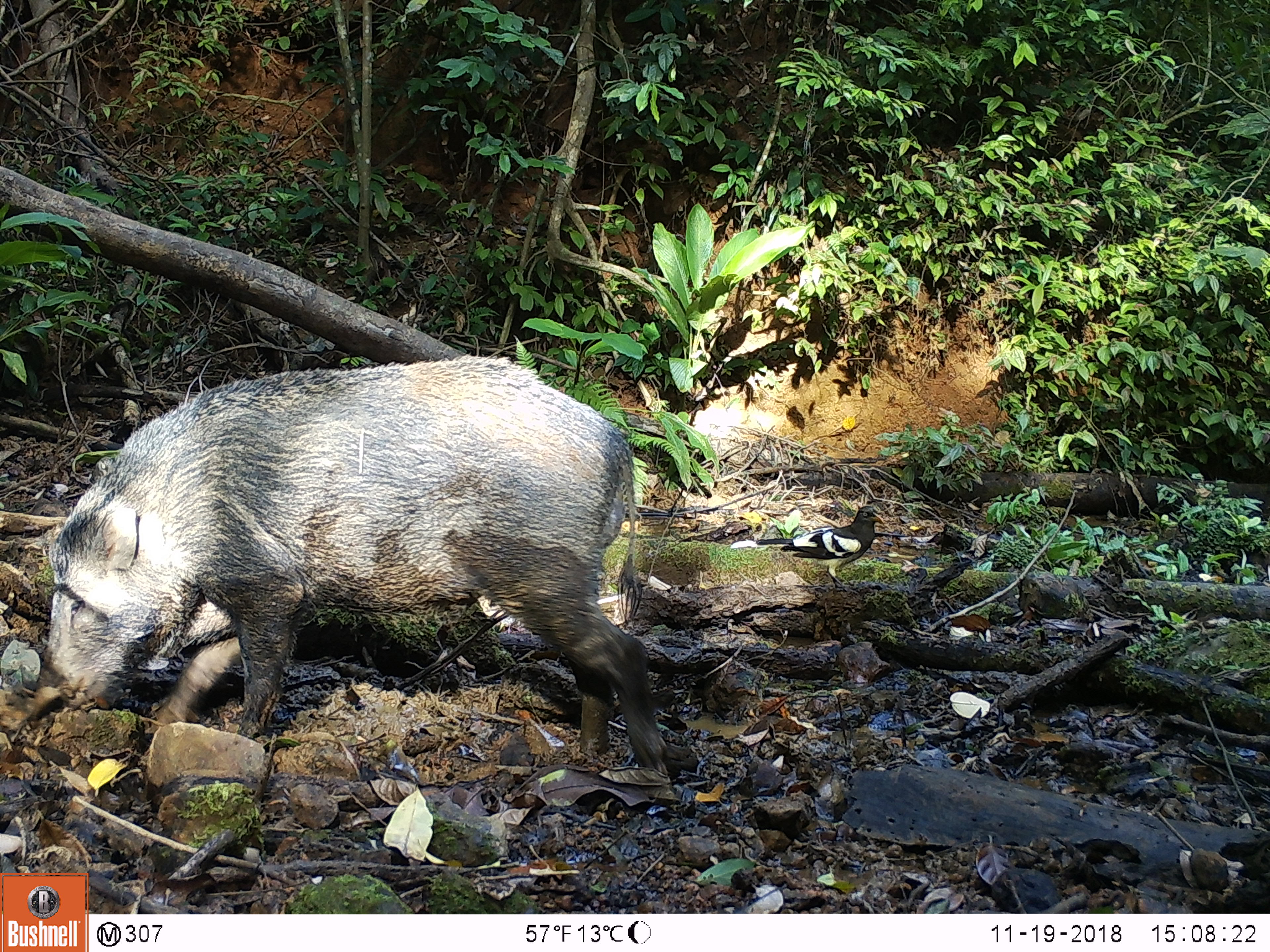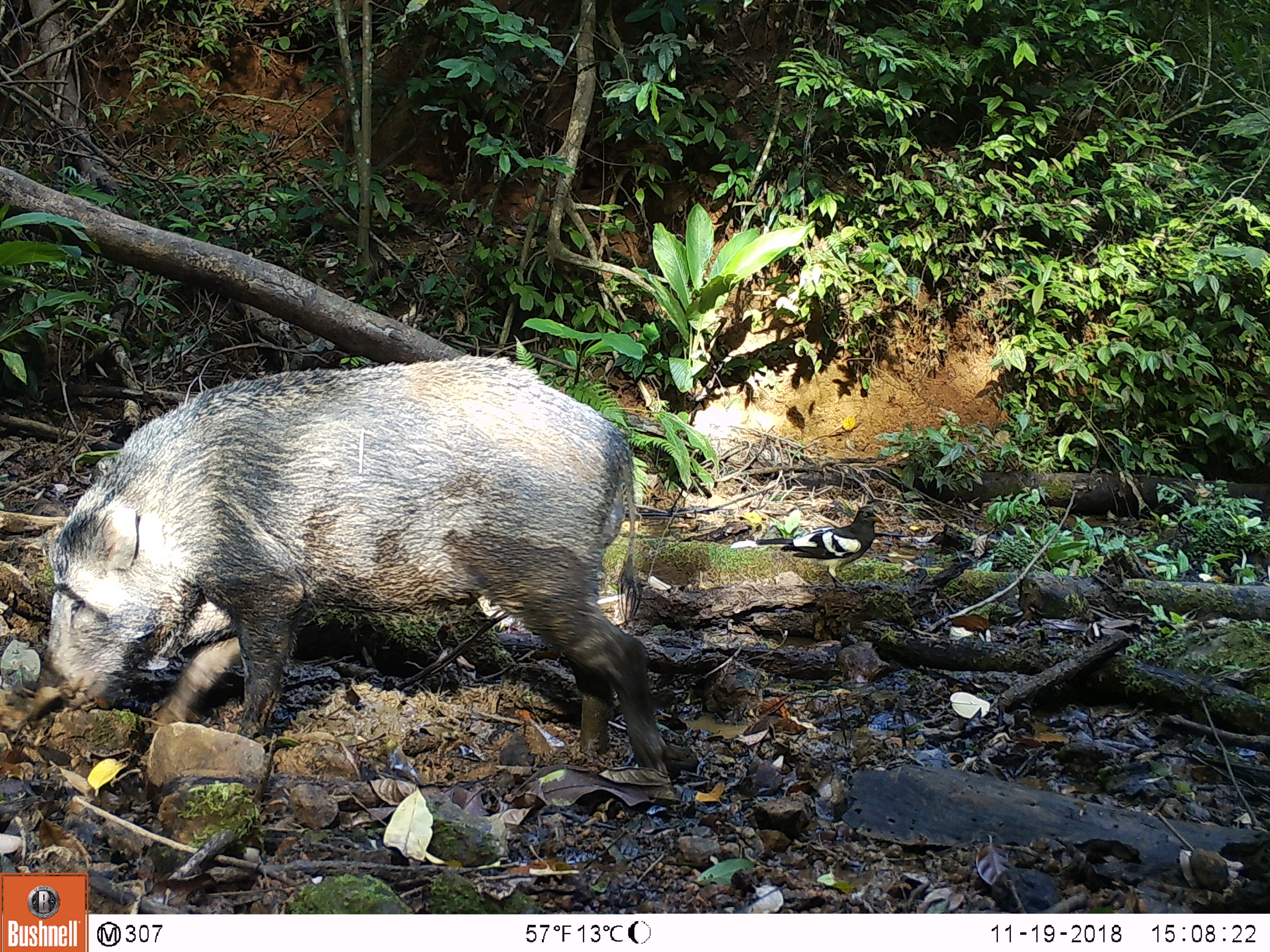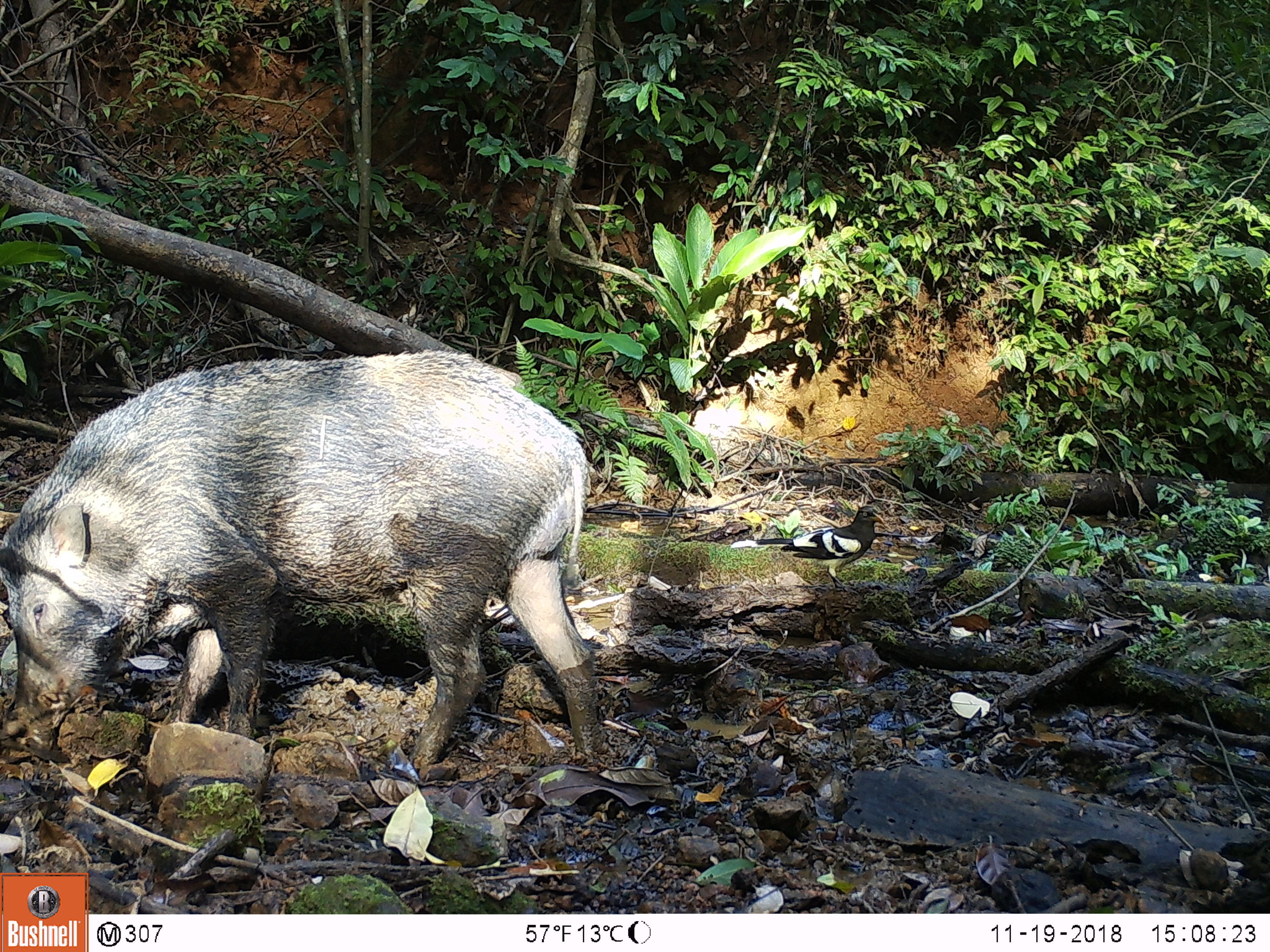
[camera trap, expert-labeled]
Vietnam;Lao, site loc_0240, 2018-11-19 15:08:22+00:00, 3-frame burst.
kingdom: Animalia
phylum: Chordata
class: Aves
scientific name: Aves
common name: bird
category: unidentified bird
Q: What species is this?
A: Unidentified bird (bird) (Aves).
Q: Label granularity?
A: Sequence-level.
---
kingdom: Animalia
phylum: Chordata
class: Mammalia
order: Artiodactyla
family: Suidae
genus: Sus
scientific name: Sus scrofa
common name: eurasian wild pig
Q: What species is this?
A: Eurasian wild pig (Sus scrofa).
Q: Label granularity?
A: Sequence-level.